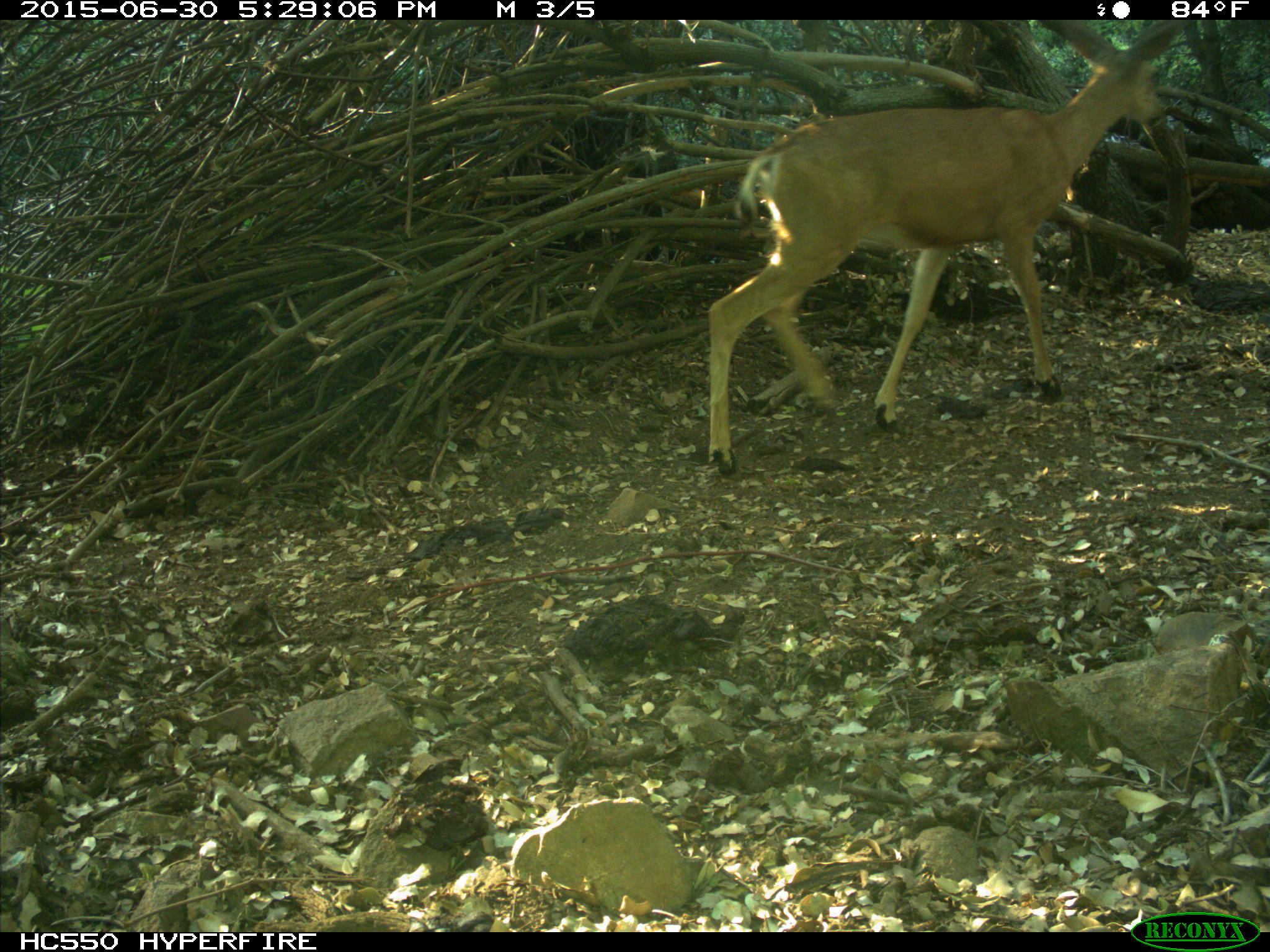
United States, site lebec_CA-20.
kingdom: Animalia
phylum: Chordata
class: Mammalia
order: Artiodactyla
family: Cervidae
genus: Odocoileus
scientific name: Odocoileus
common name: deer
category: unidentified deer